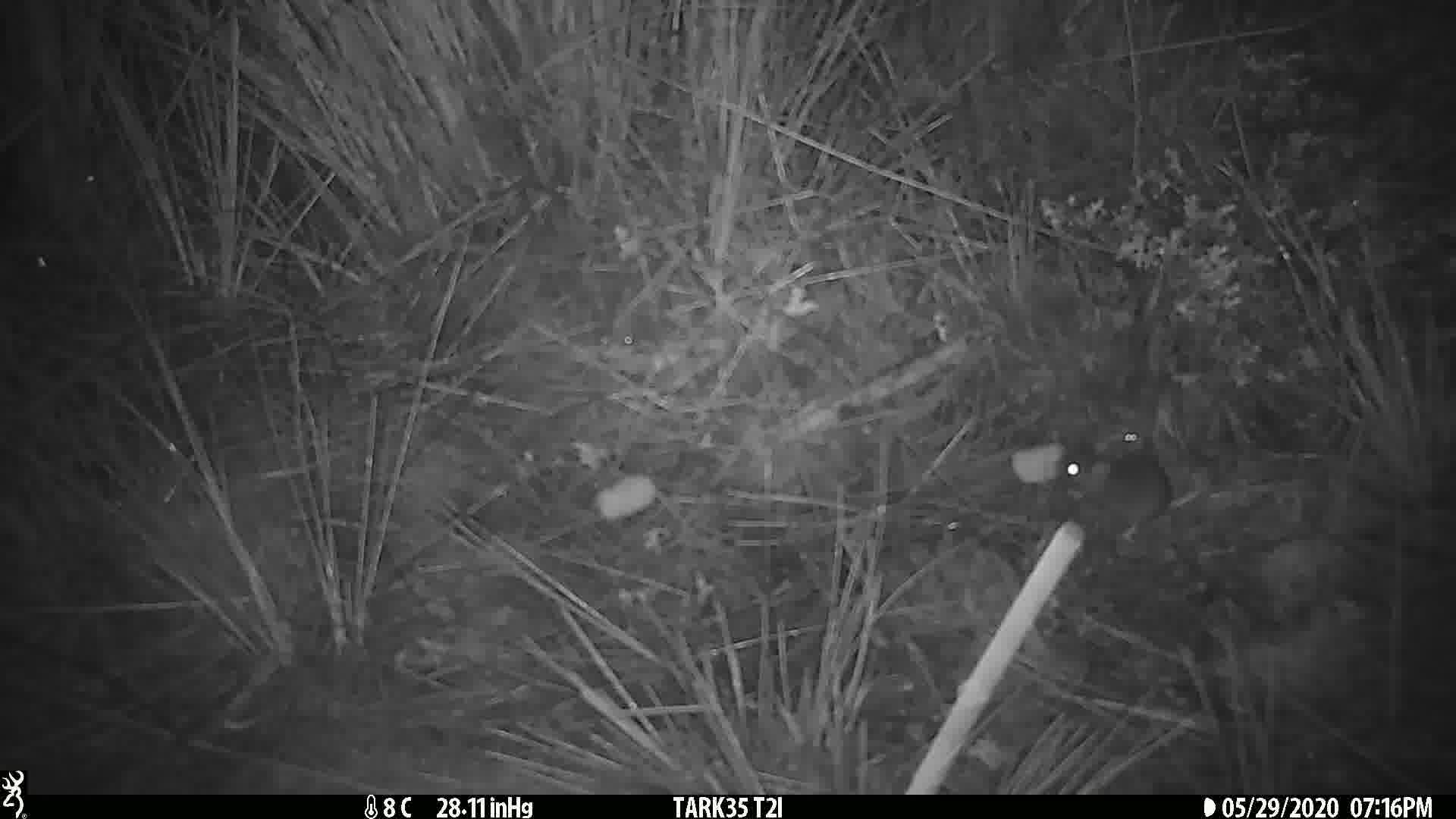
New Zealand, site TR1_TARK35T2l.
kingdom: Animalia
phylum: Chordata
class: Mammalia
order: Rodentia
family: Muridae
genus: Mus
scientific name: Mus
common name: mouse